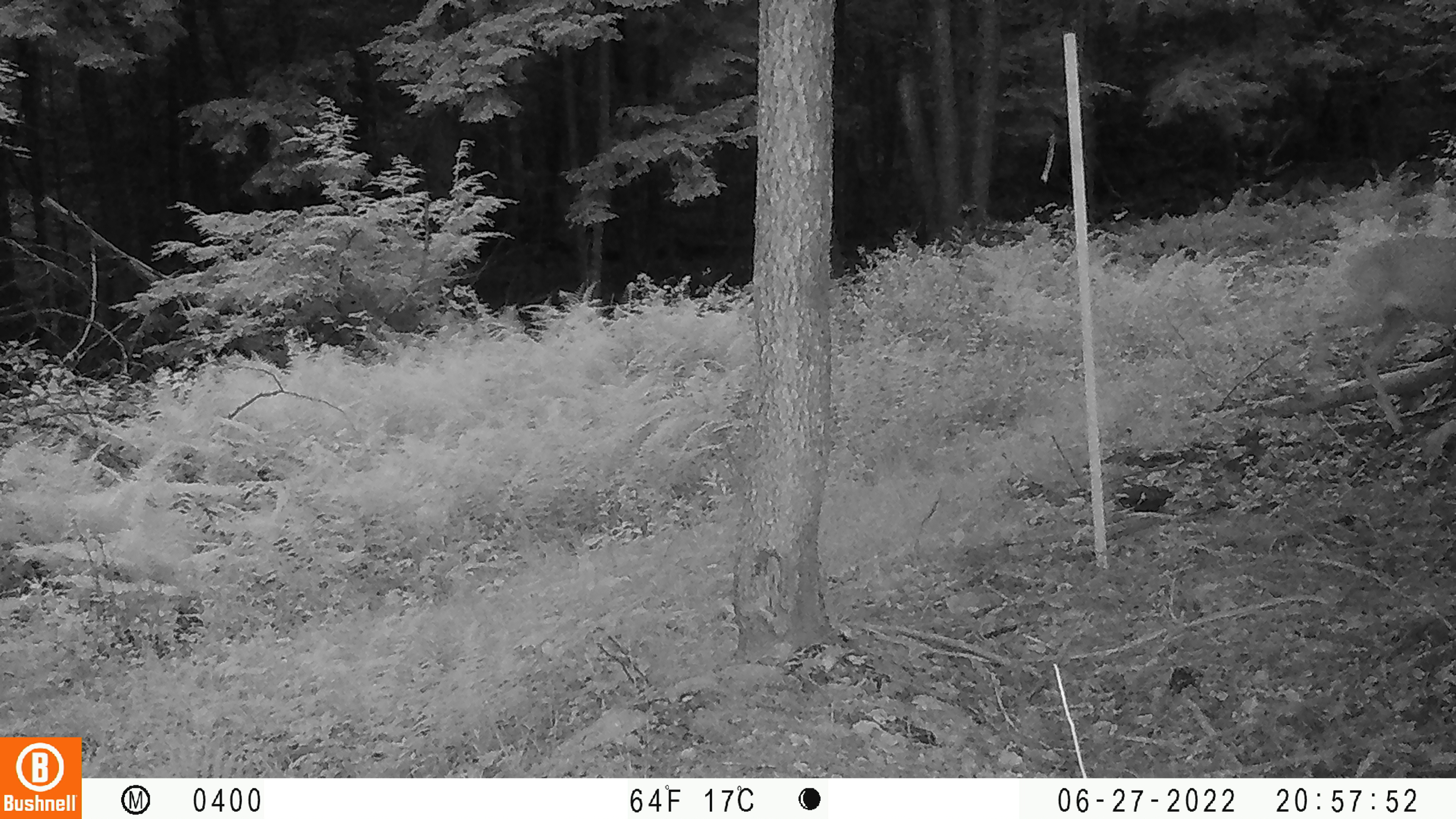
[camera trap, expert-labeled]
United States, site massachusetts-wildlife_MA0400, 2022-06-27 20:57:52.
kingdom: Animalia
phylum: Chordata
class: Mammalia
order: Artiodactyla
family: Cervidae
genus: Odocoileus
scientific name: Odocoileus virginianus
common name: white-tailed deer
White-tailed deer (Odocoileus virginianus).